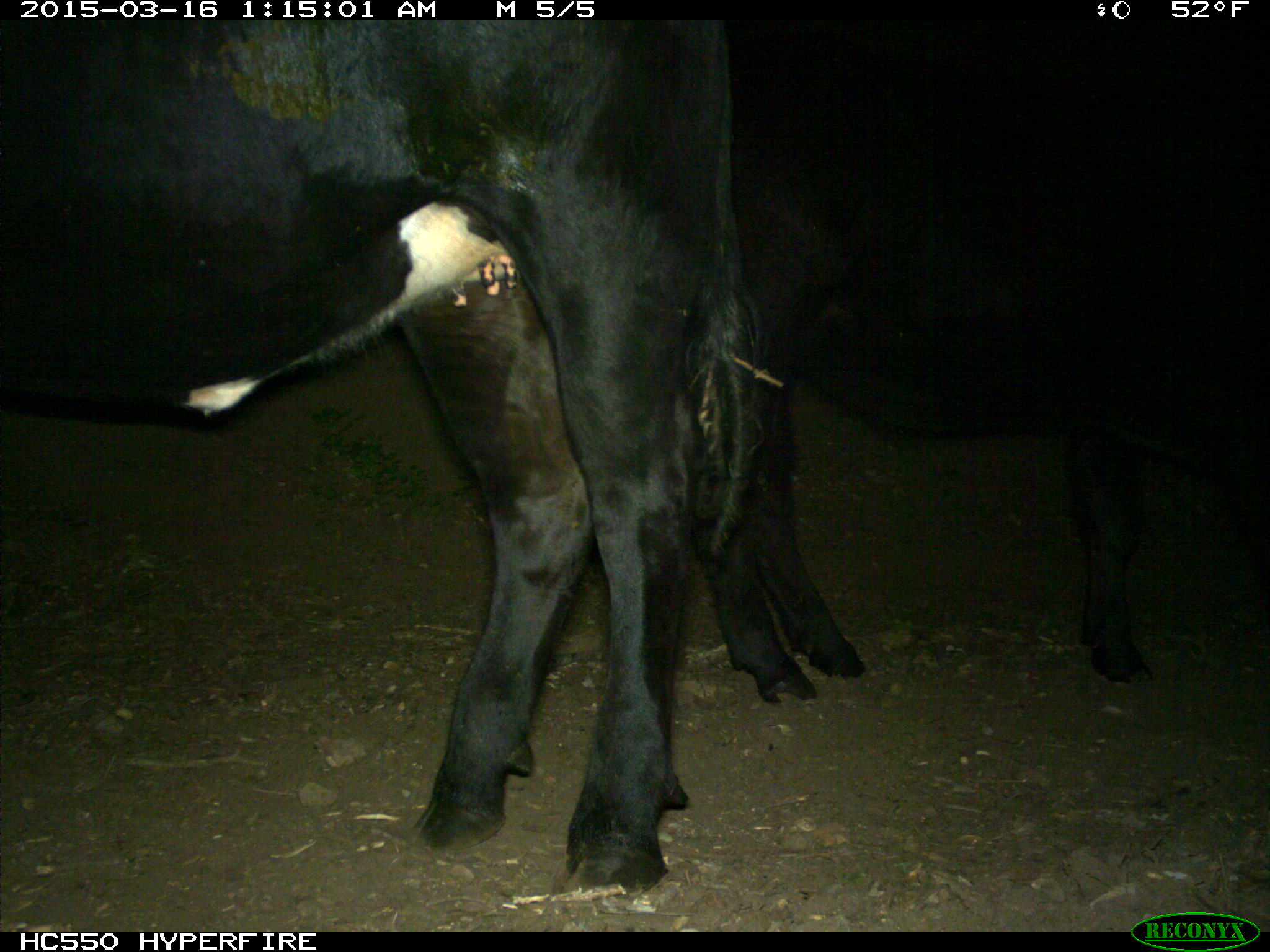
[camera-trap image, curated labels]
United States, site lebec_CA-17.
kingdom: Animalia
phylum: Chordata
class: Mammalia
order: Artiodactyla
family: Bovidae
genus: Bos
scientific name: Bos taurus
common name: domestic cow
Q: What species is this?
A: Bos taurus (domestic cow).